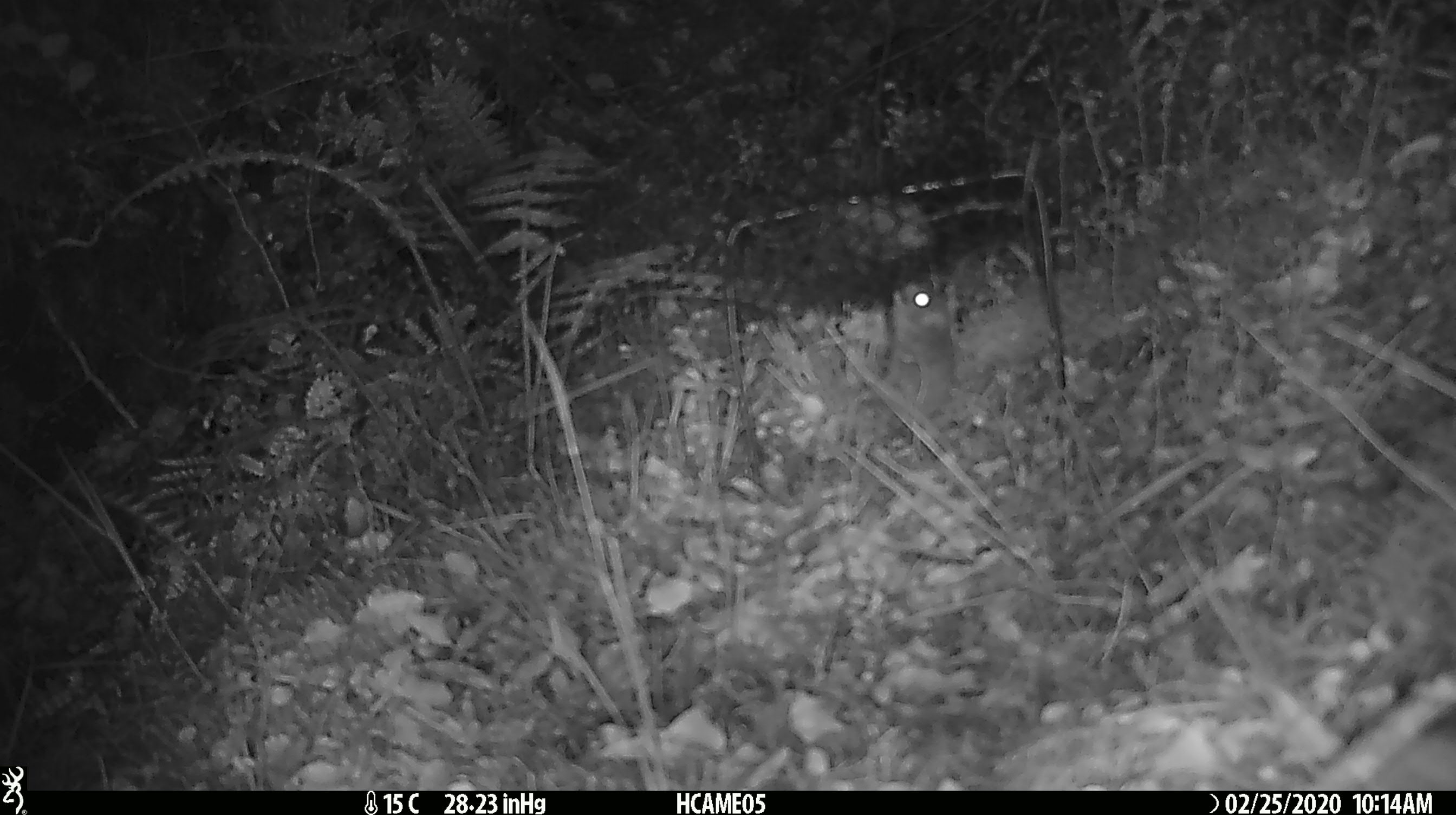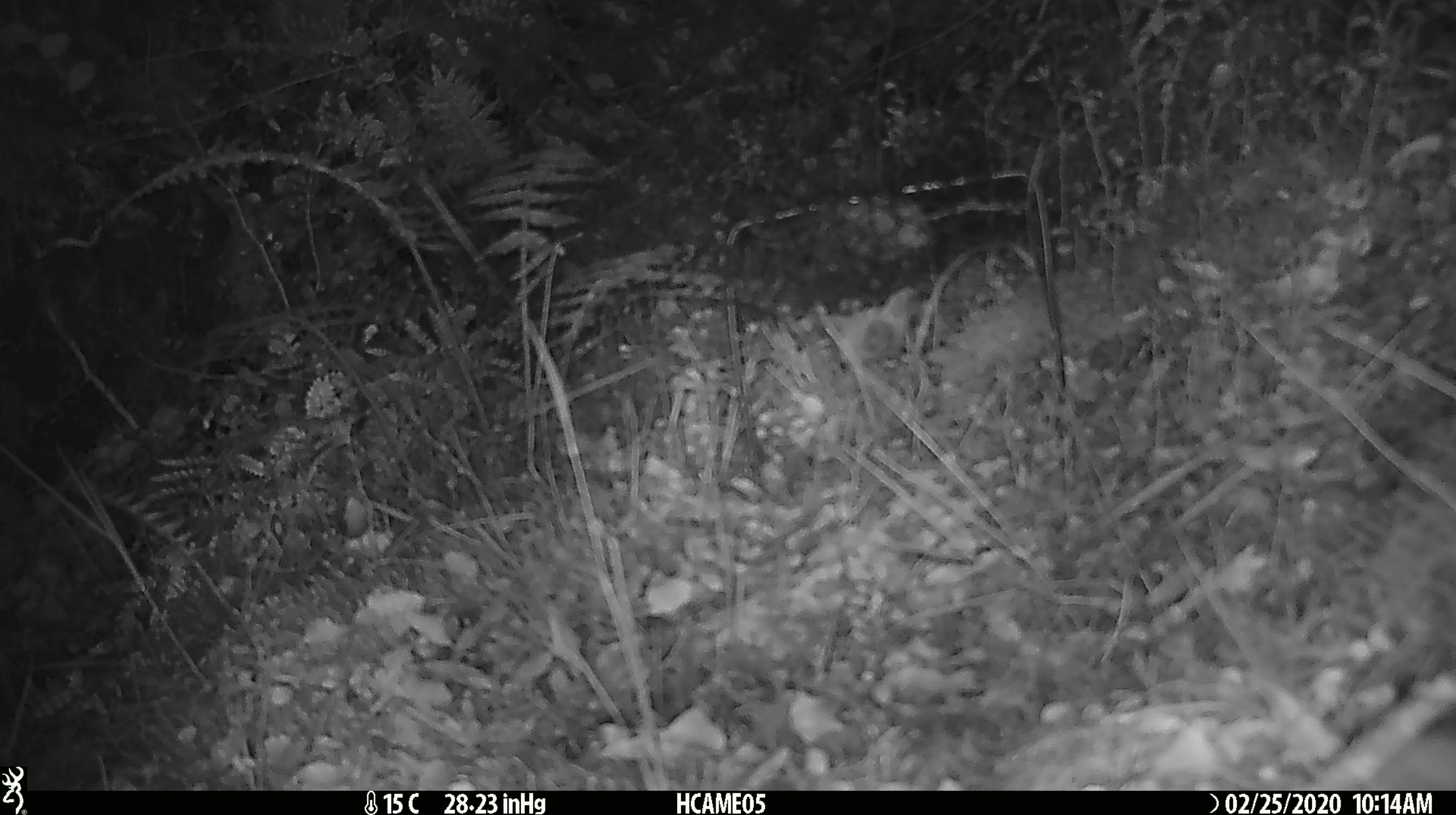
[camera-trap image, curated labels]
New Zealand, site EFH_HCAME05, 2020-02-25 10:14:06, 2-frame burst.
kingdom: Animalia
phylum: Chordata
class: Mammalia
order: Rodentia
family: Muridae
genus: Mus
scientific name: Mus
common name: mouse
Mouse (Mus).